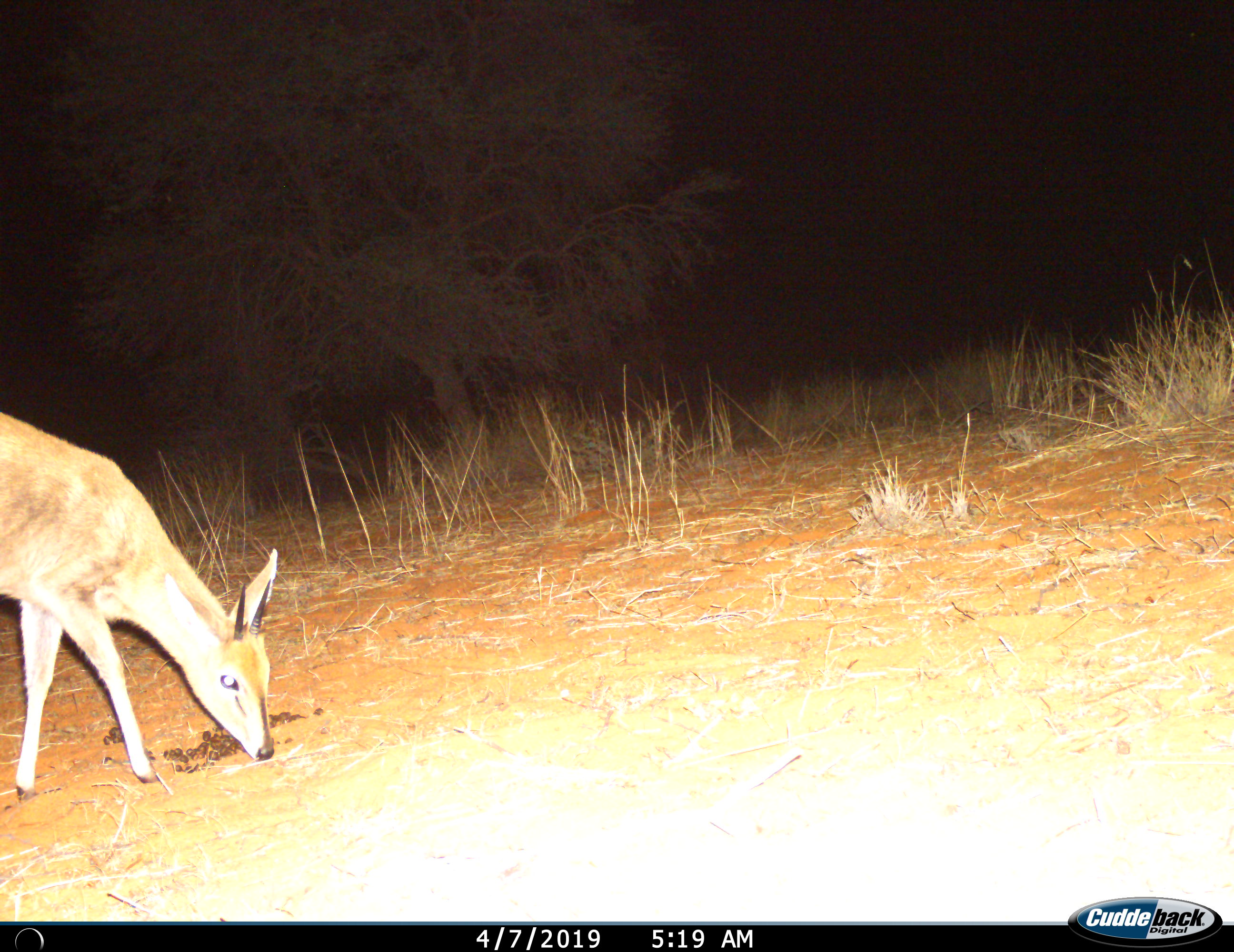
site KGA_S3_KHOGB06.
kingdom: Animalia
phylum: Chordata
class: Mammalia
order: Artiodactyla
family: Bovidae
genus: Sylvicapra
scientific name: Sylvicapra grimmia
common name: common duiker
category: duikercommongrey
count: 1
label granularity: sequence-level